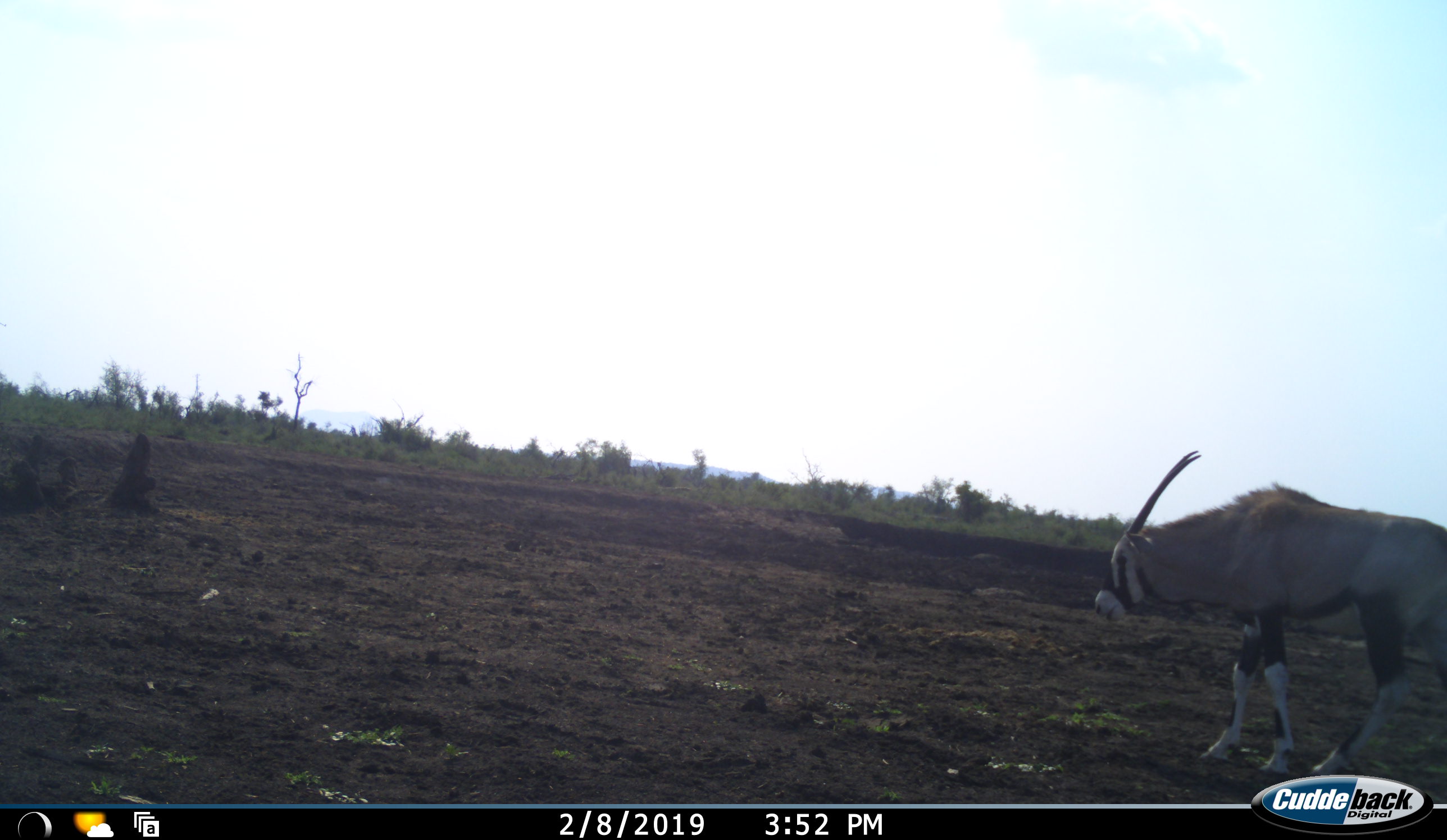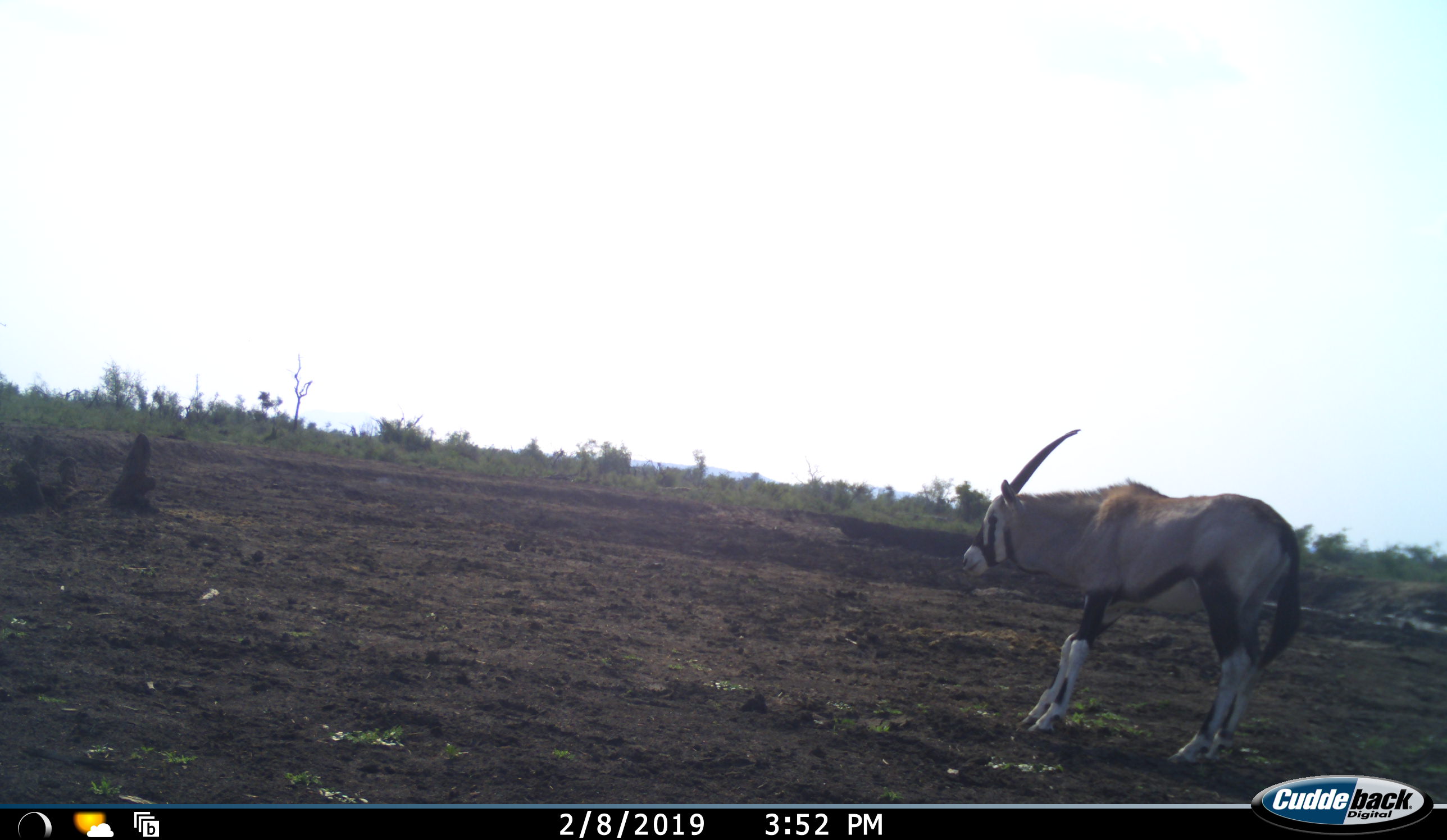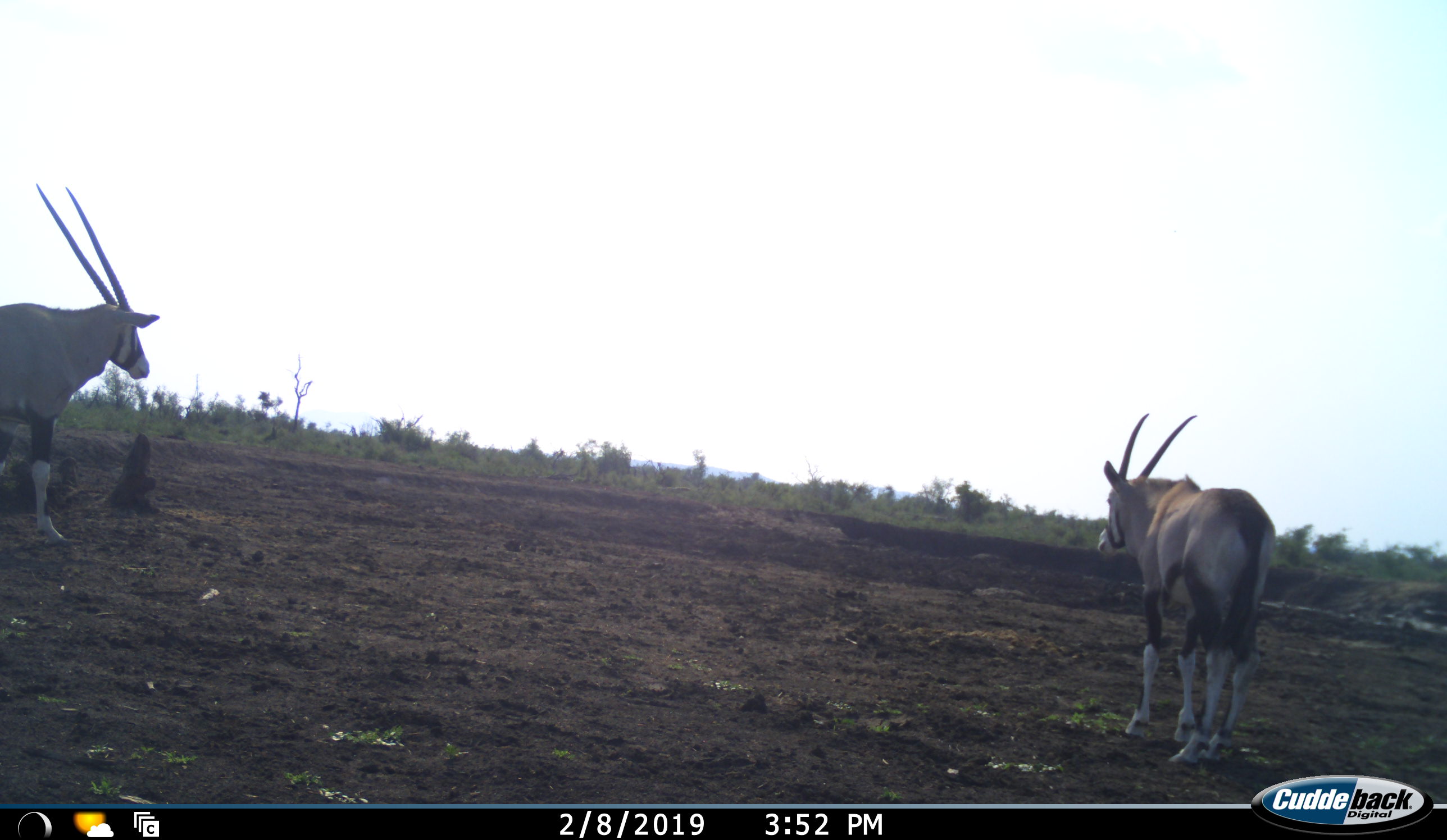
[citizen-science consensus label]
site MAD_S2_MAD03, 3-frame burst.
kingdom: Animalia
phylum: Chordata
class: Mammalia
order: Artiodactyla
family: Bovidae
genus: Oryx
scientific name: Oryx gazella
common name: gemsbok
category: oryx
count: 2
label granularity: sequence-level